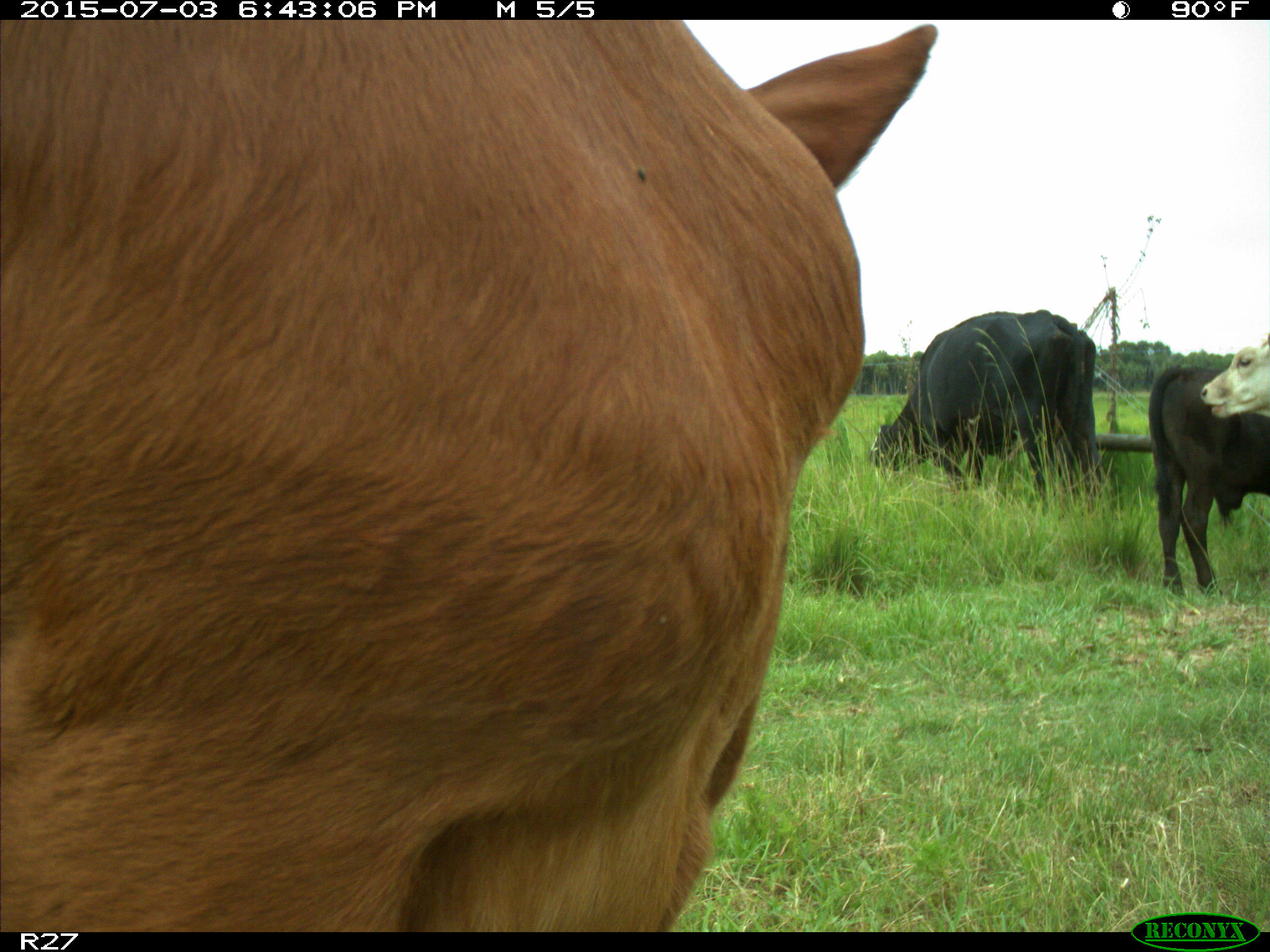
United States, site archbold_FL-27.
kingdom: Animalia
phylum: Chordata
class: Mammalia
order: Artiodactyla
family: Bovidae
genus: Bos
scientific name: Bos taurus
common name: domestic cow